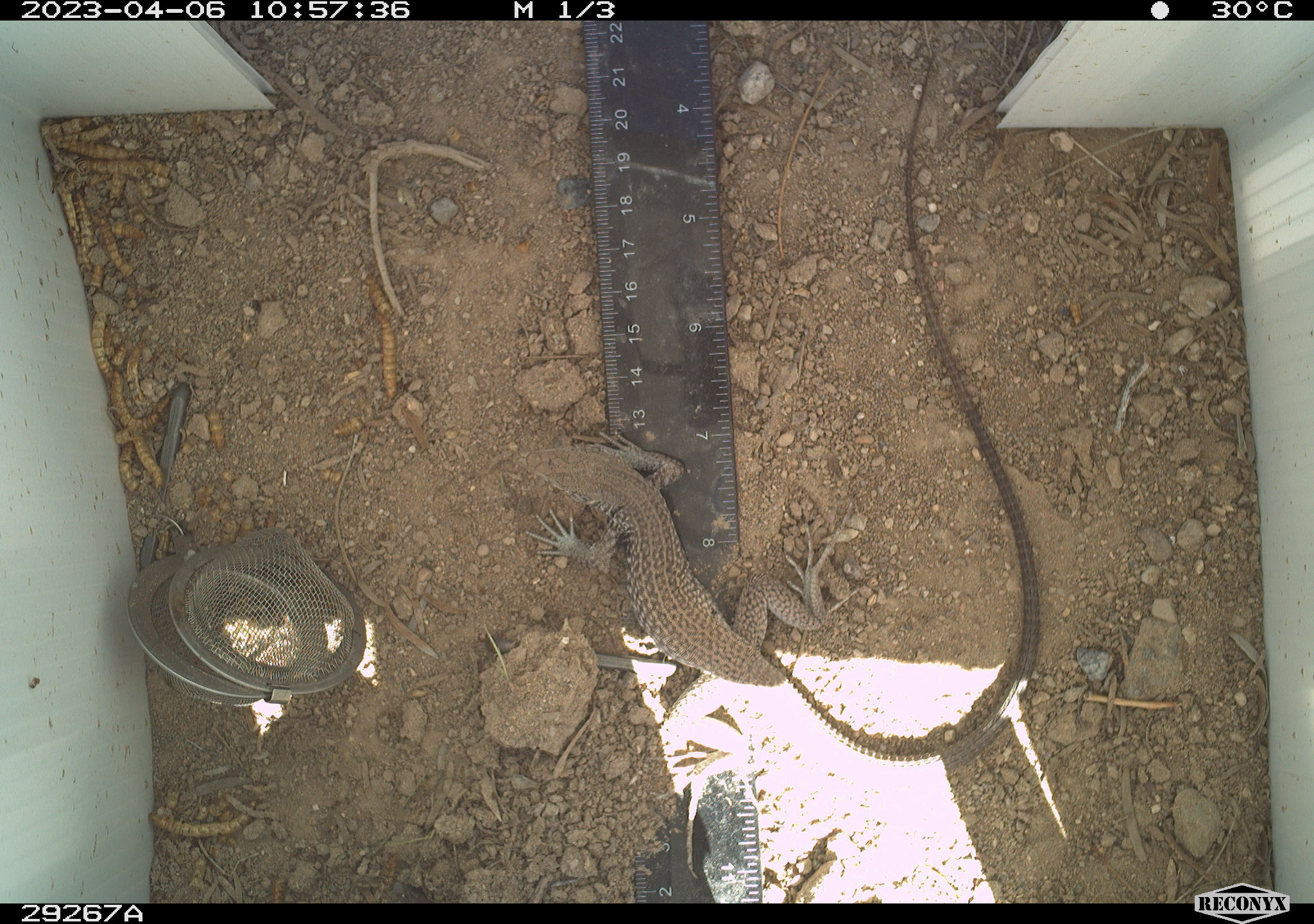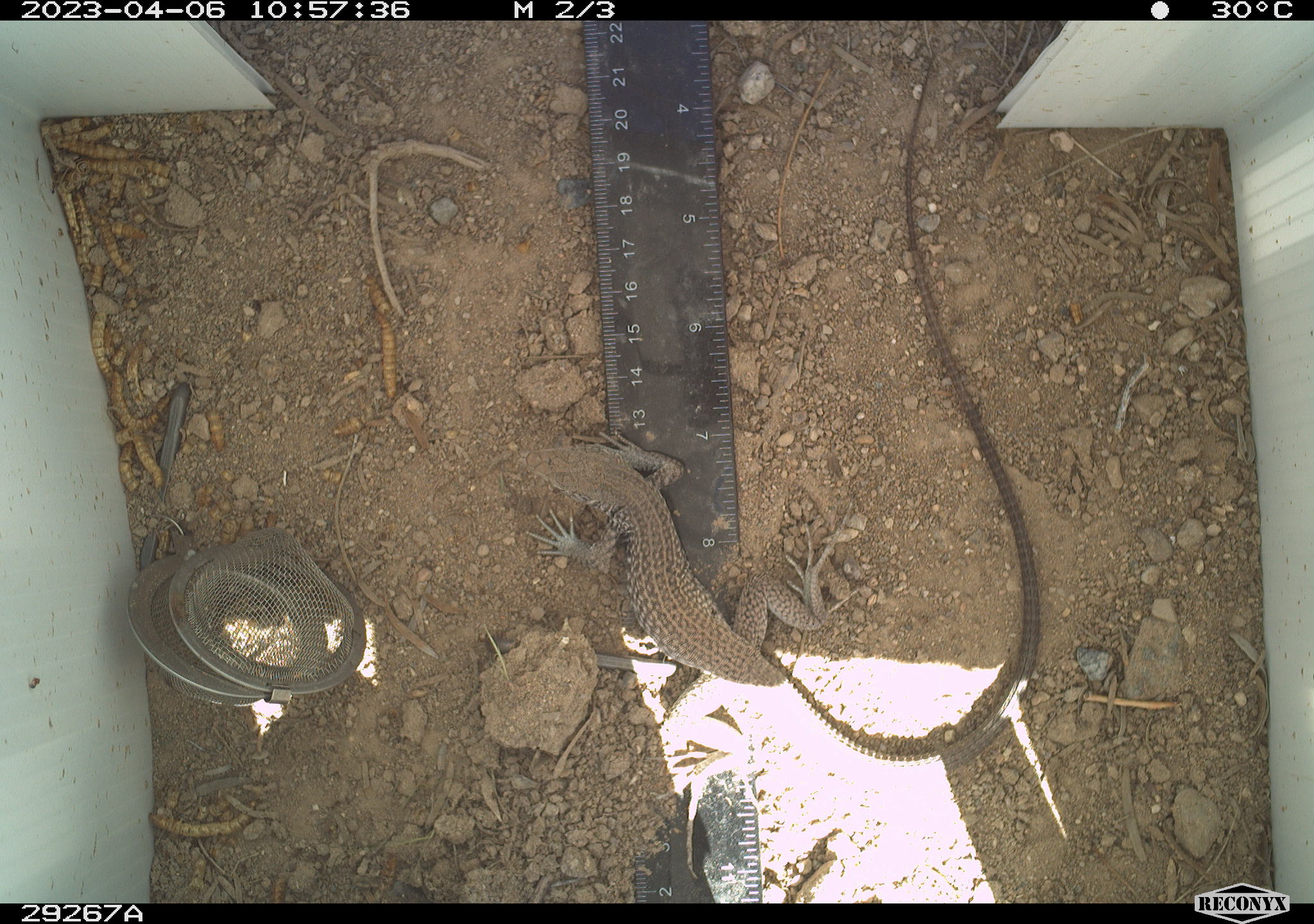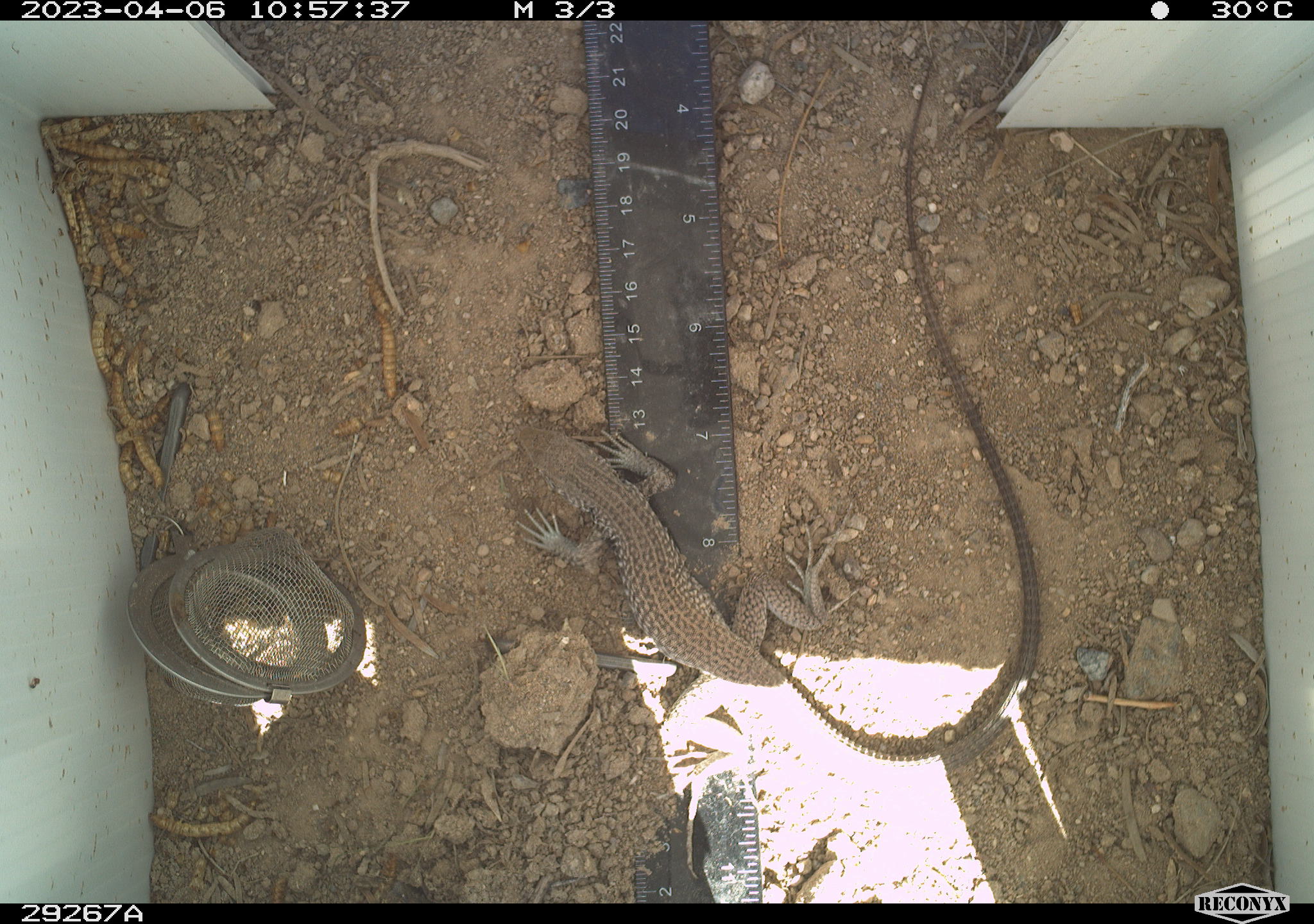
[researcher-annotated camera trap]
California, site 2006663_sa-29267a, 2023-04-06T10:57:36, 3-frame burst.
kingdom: Animalia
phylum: Chordata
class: Reptilia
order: Squamata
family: Teiidae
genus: Aspidoscelis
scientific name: Aspidoscelis tigris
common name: western whiptail